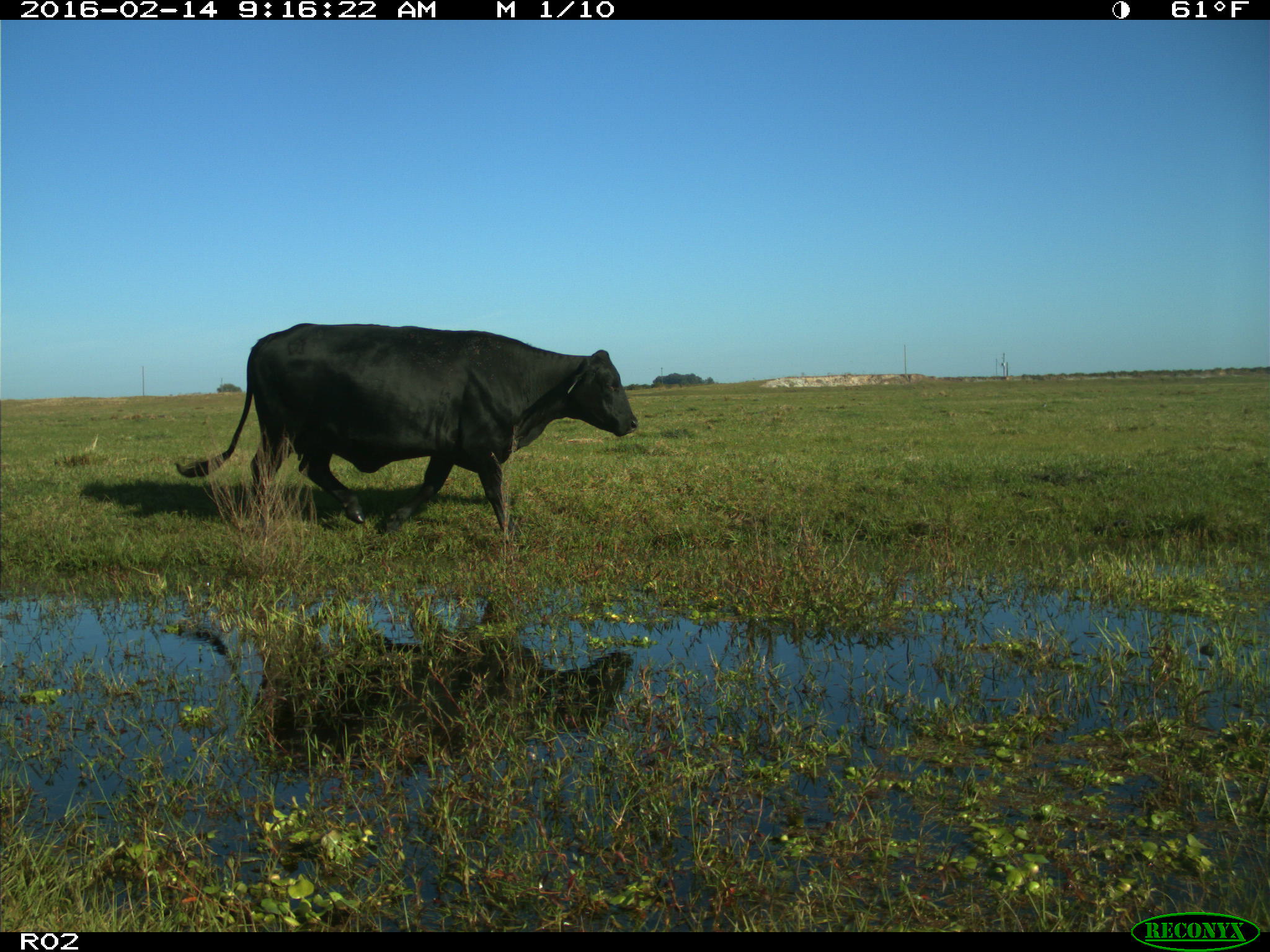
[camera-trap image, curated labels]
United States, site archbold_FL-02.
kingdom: Animalia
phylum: Chordata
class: Mammalia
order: Artiodactyla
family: Bovidae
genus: Bos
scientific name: Bos taurus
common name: domestic cow